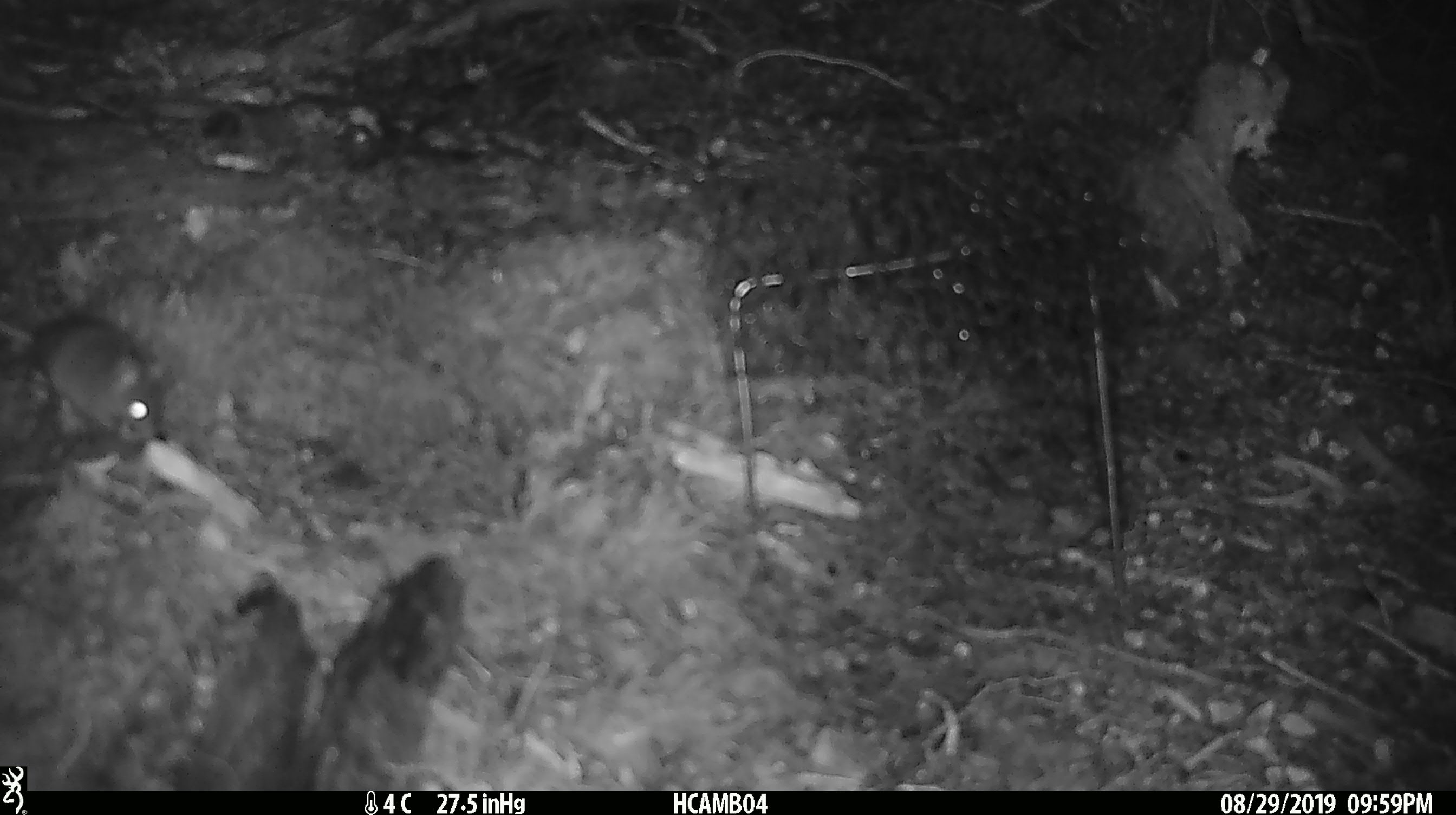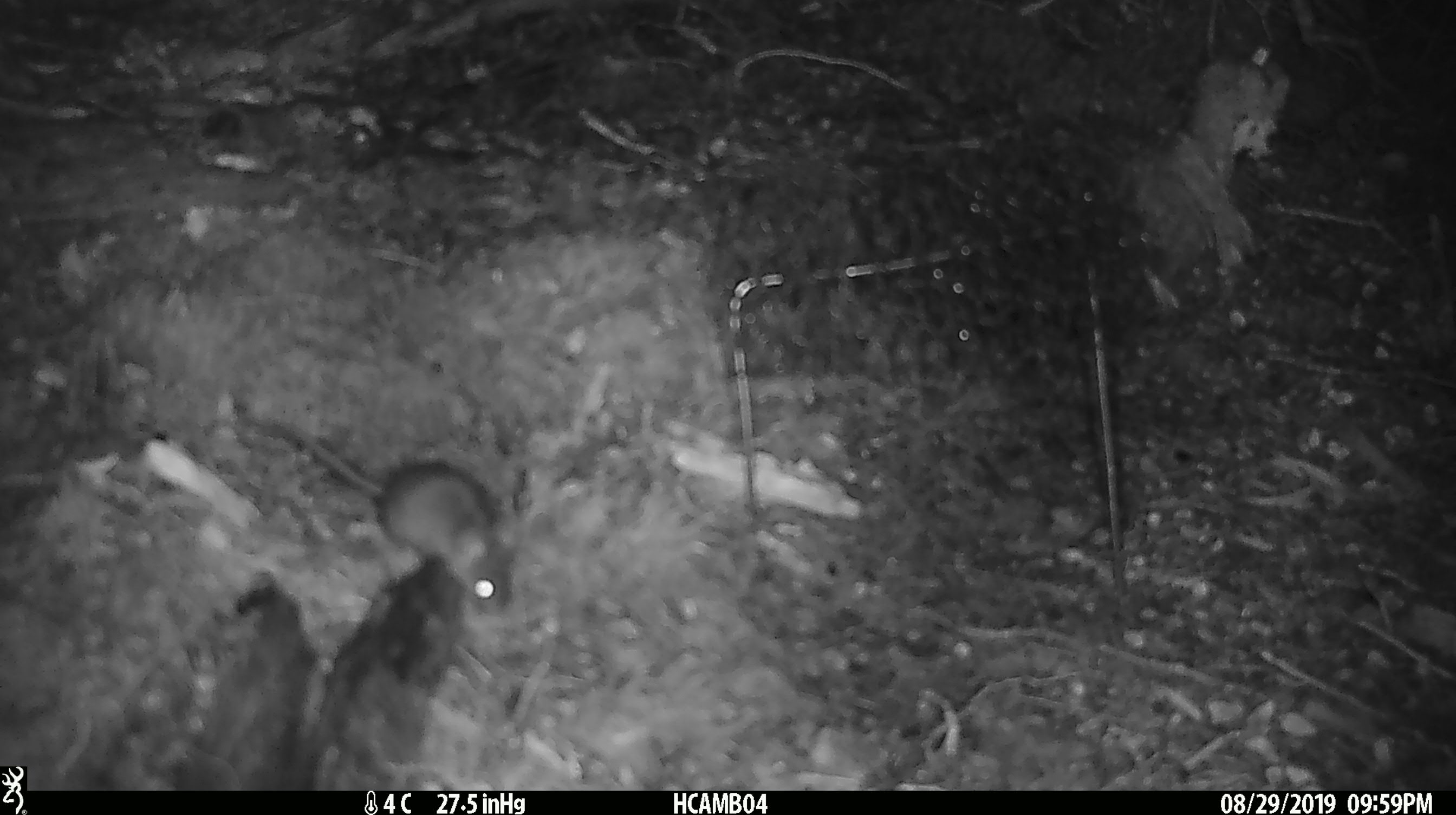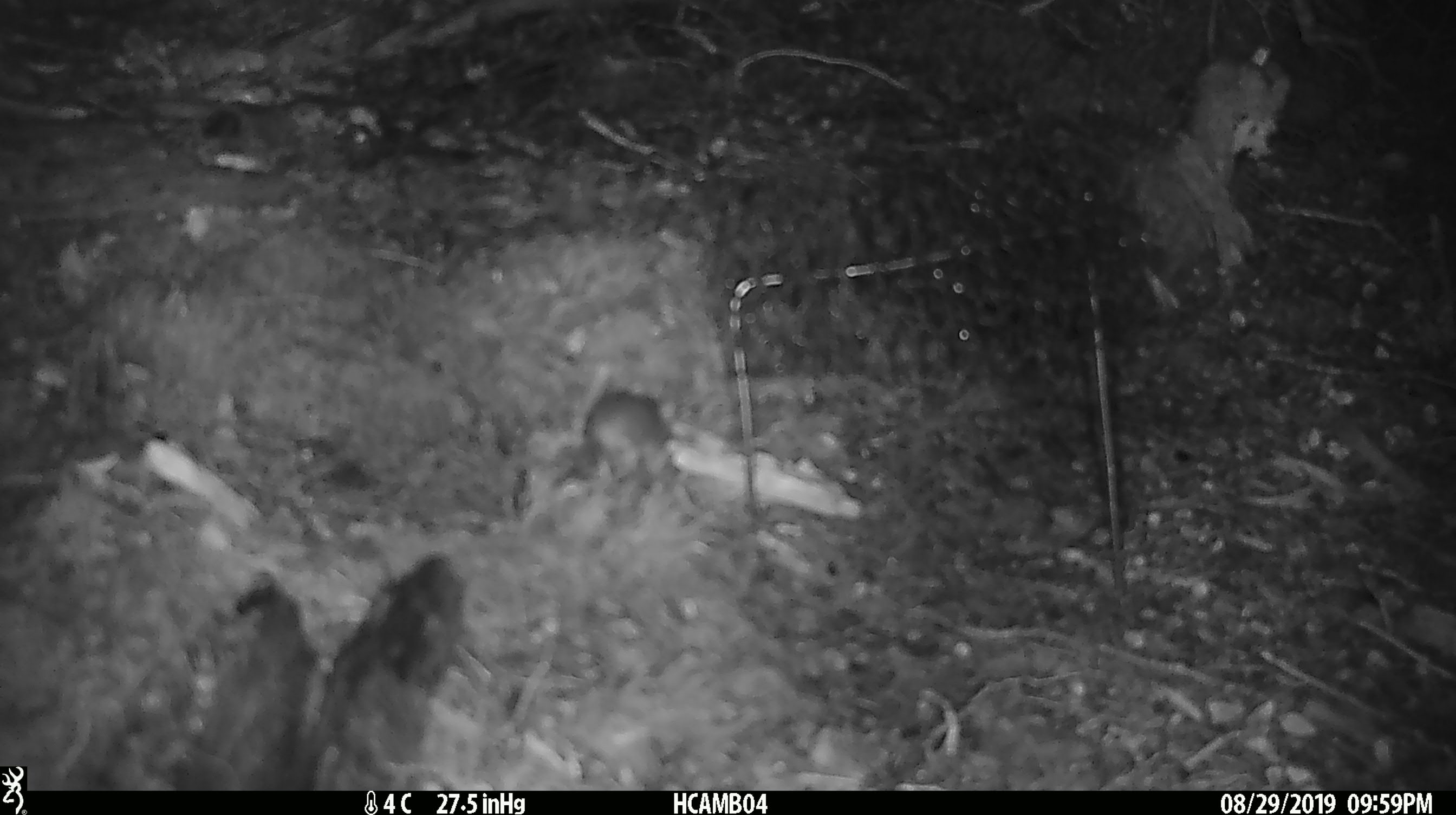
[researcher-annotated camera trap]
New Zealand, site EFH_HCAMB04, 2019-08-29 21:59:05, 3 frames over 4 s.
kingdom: Animalia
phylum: Chordata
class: Mammalia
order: Rodentia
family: Muridae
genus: Mus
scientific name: Mus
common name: mouse